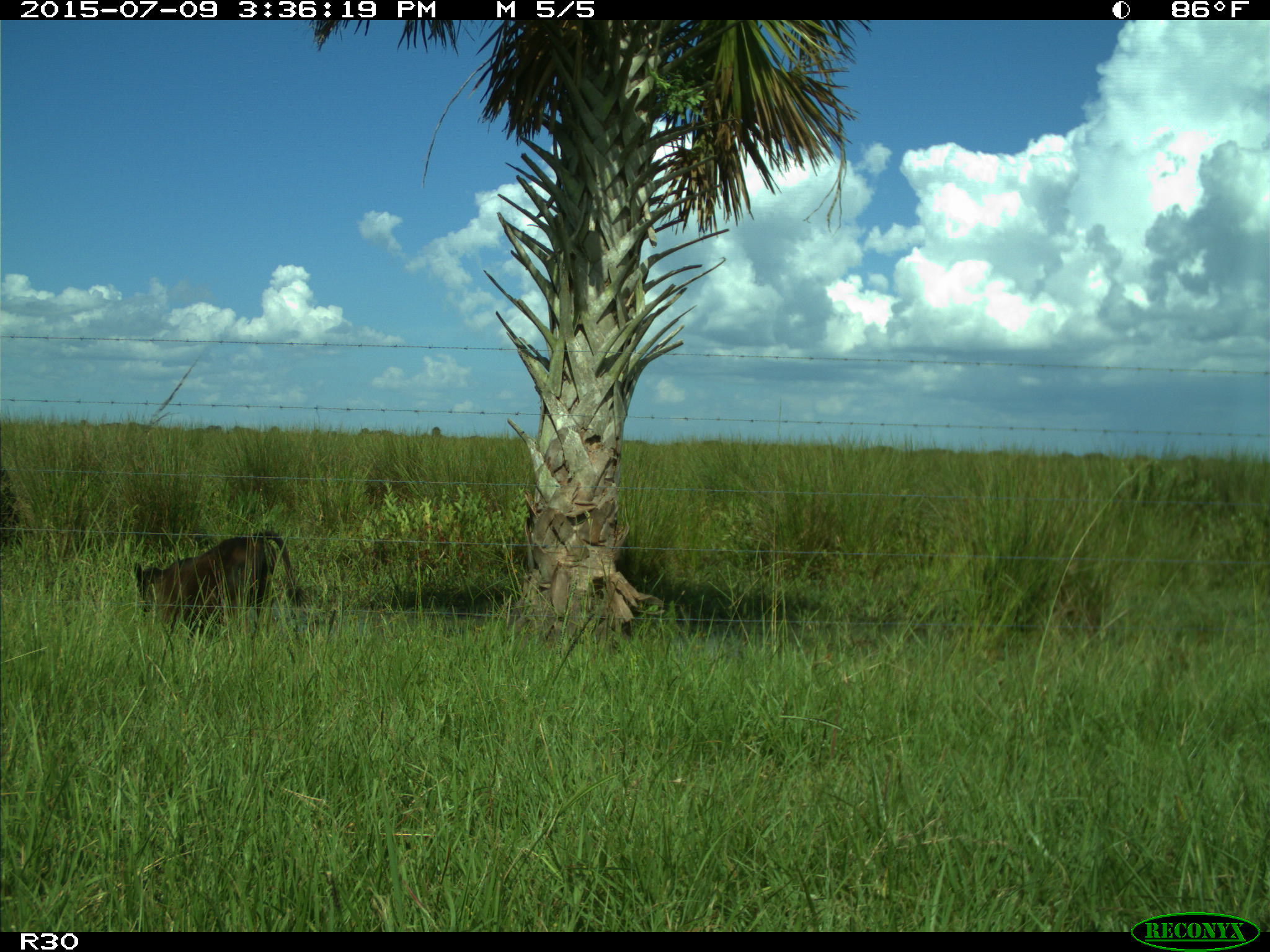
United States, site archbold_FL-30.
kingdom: Animalia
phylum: Chordata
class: Mammalia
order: Artiodactyla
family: Bovidae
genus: Bos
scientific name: Bos taurus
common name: domestic cow